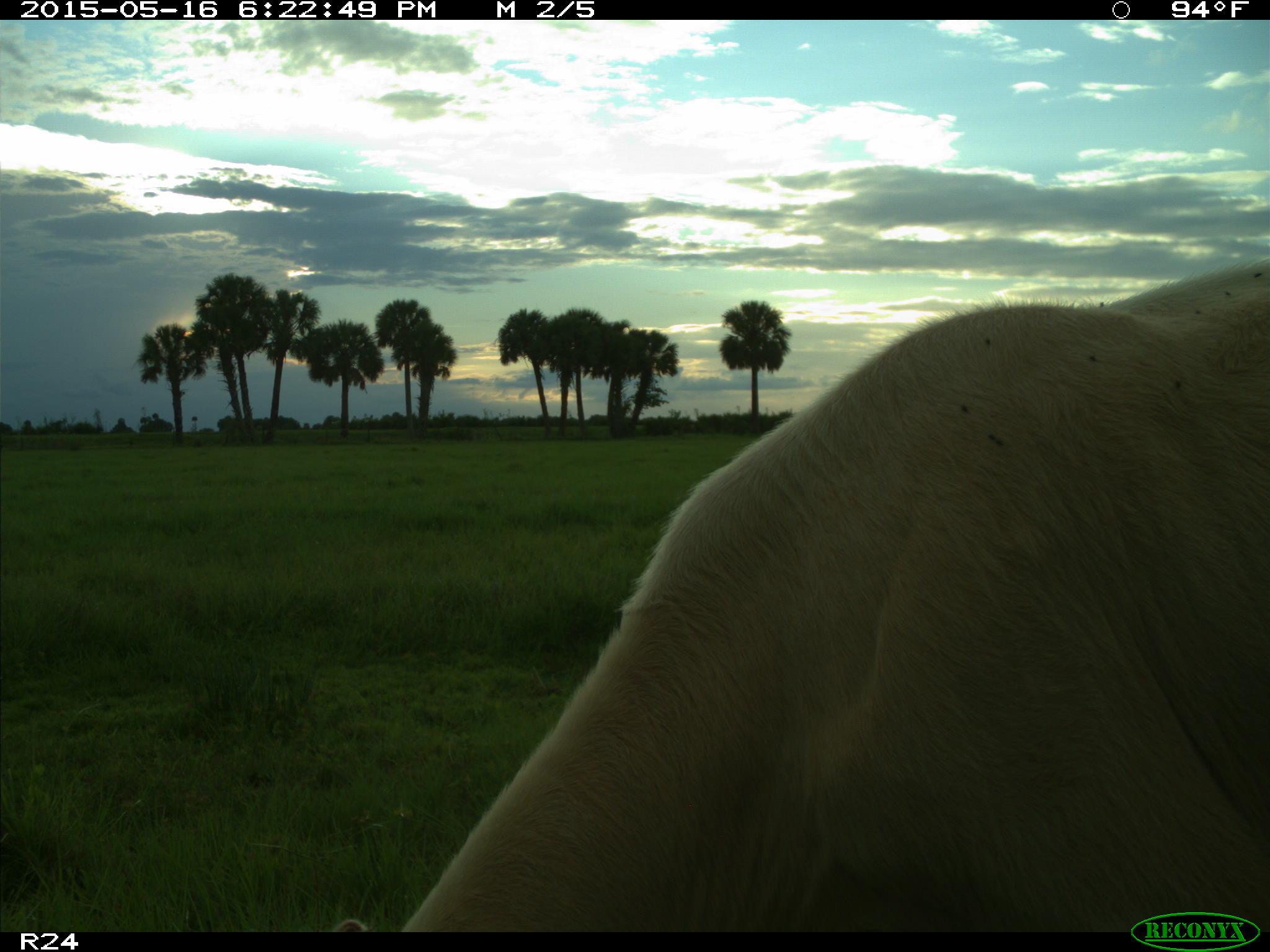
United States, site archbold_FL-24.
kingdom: Animalia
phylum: Chordata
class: Mammalia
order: Artiodactyla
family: Bovidae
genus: Bos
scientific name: Bos taurus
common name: domestic cow